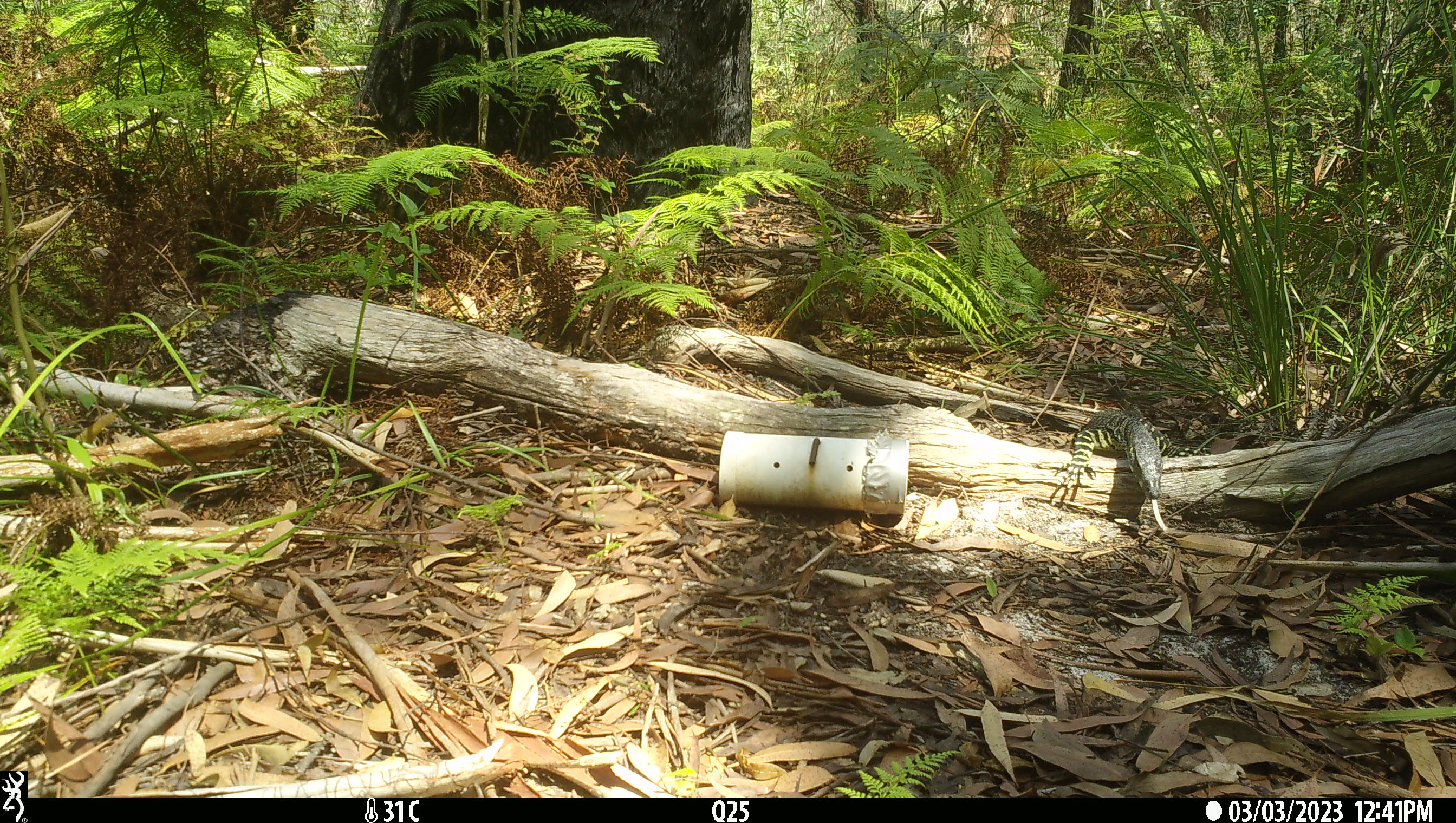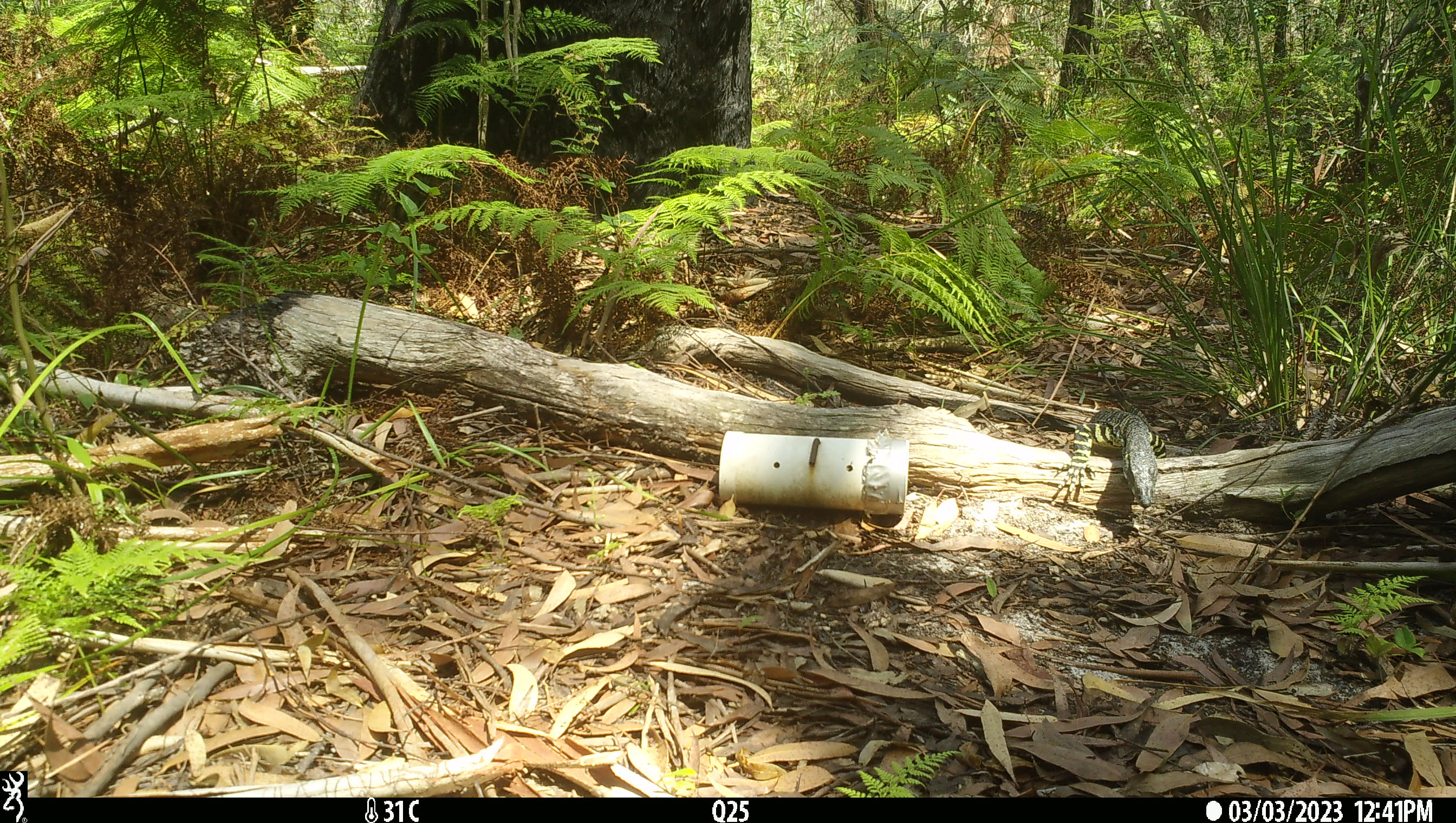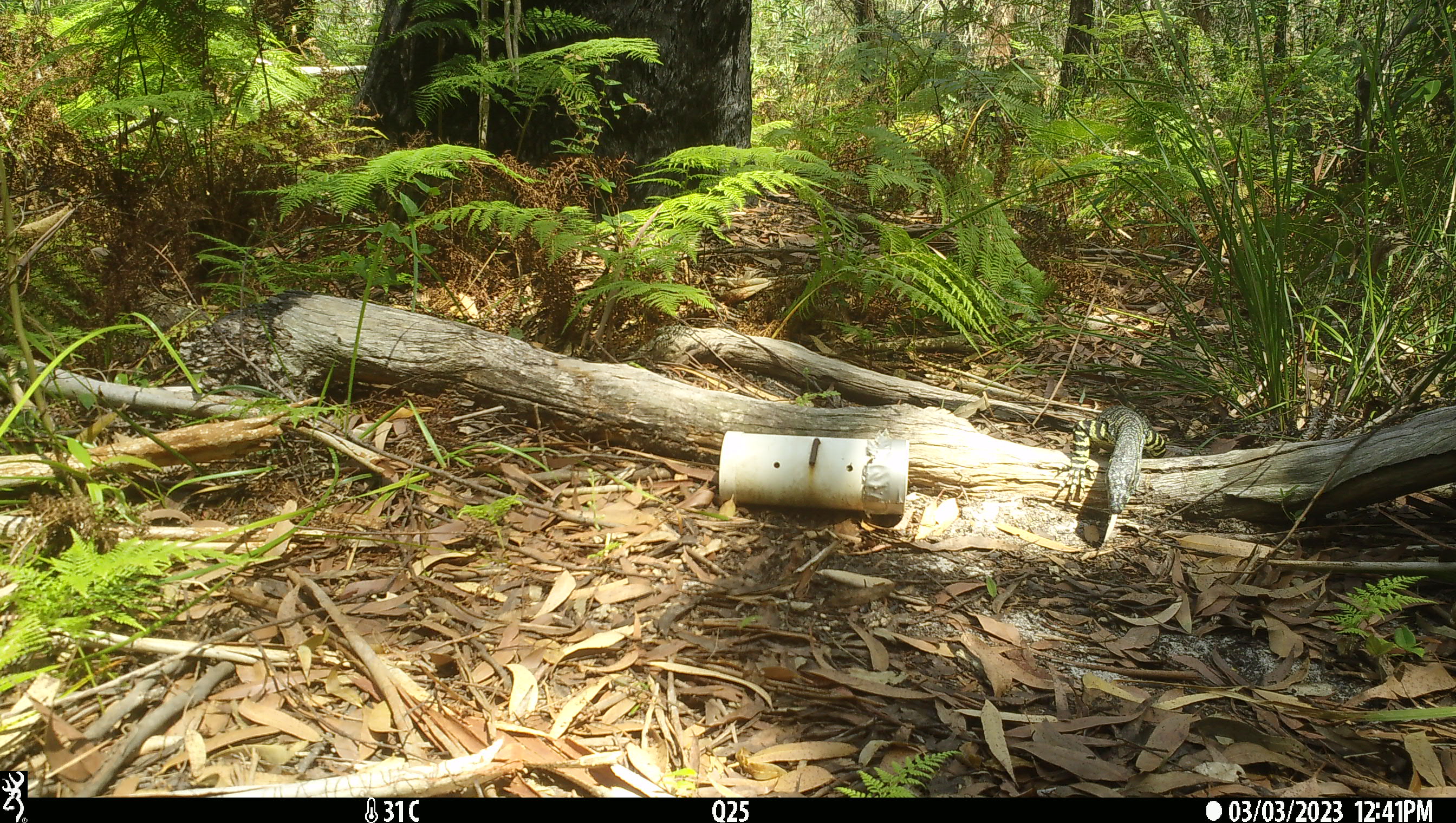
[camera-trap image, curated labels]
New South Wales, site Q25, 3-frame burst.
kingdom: Animalia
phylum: Chordata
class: Reptilia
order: Squamata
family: Varanidae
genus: Varanus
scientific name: Varanus varius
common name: lace monitor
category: goanna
Goanna (lace monitor) (Varanus varius).